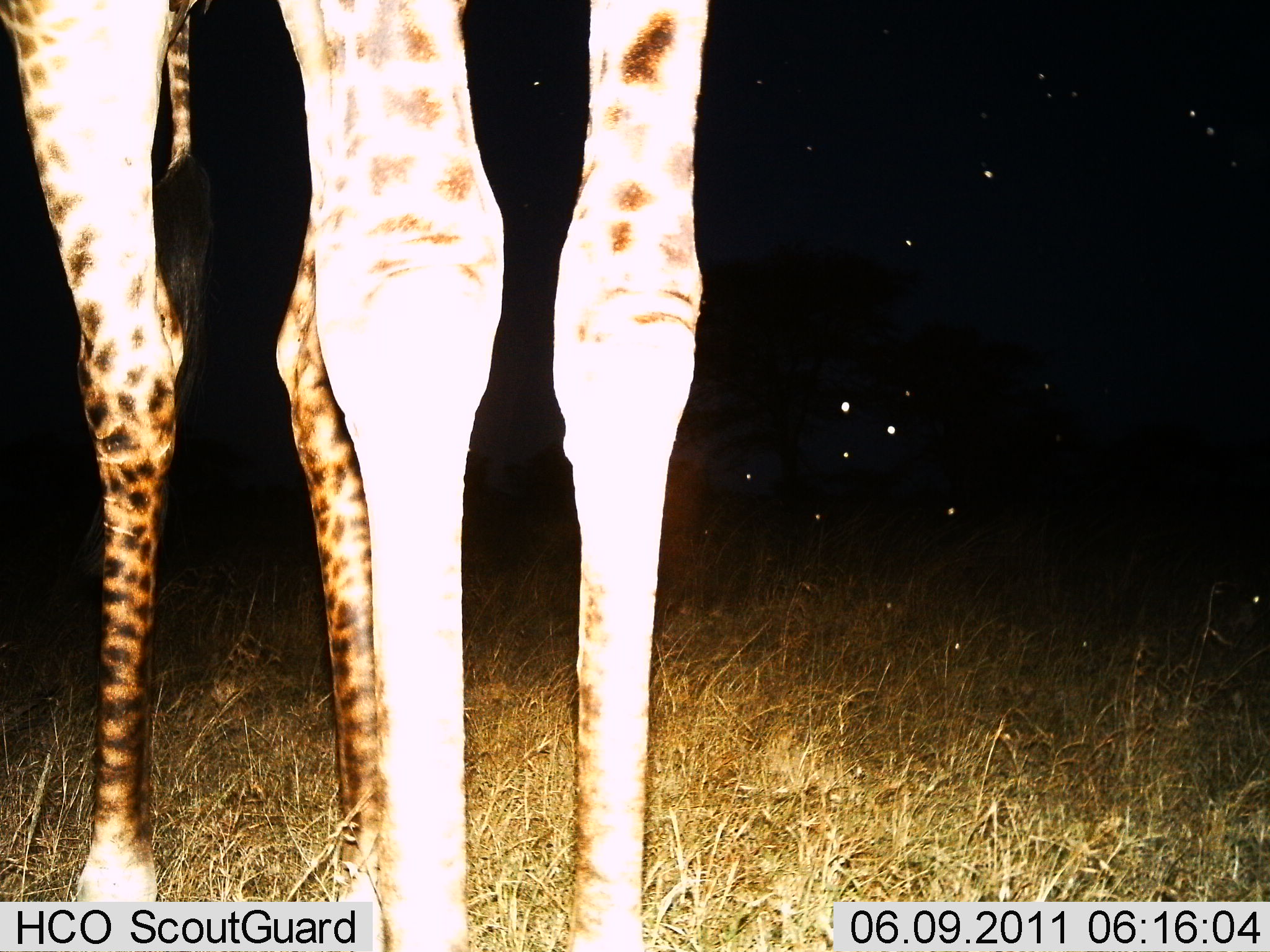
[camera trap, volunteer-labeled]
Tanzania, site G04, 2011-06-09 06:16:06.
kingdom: Animalia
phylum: Chordata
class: Mammalia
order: Artiodactyla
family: Giraffidae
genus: Giraffa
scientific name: Giraffa camelopardalis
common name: giraffe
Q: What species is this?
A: Giraffe (Giraffa camelopardalis).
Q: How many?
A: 1.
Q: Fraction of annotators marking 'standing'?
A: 100%.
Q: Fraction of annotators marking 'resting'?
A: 0%.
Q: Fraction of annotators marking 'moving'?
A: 0%.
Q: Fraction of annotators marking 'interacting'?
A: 0%.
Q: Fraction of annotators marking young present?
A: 0%.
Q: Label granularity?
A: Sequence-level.